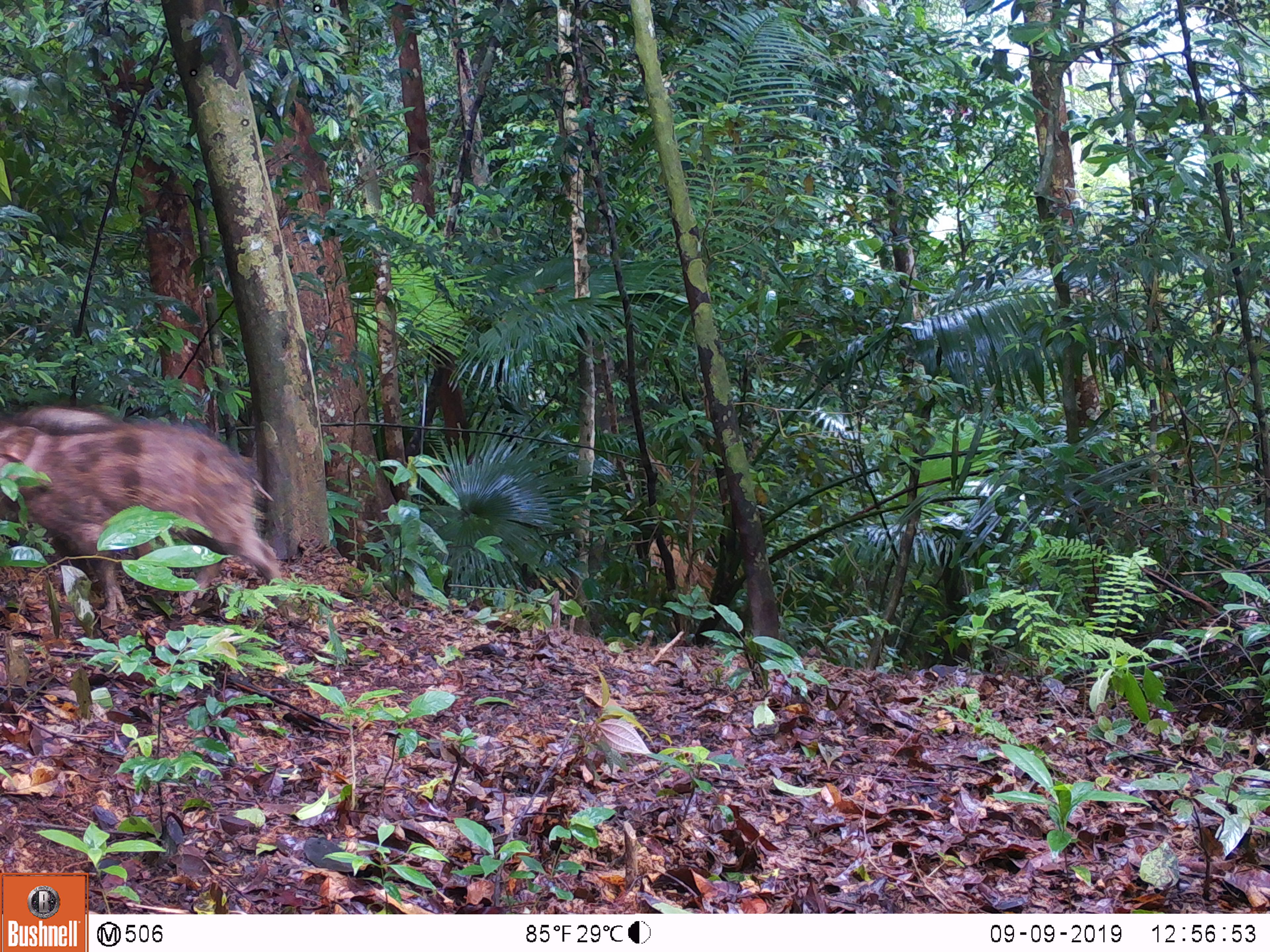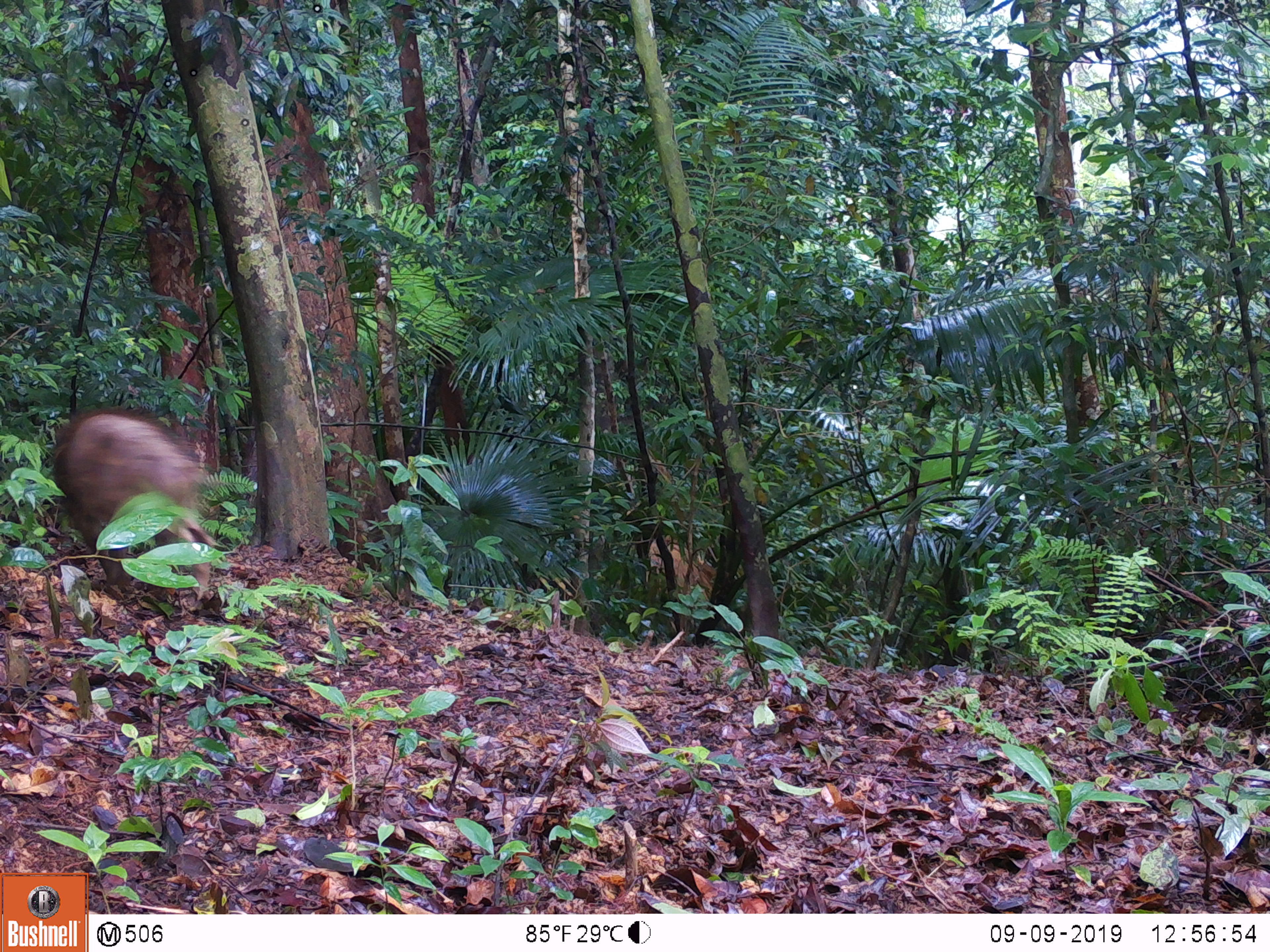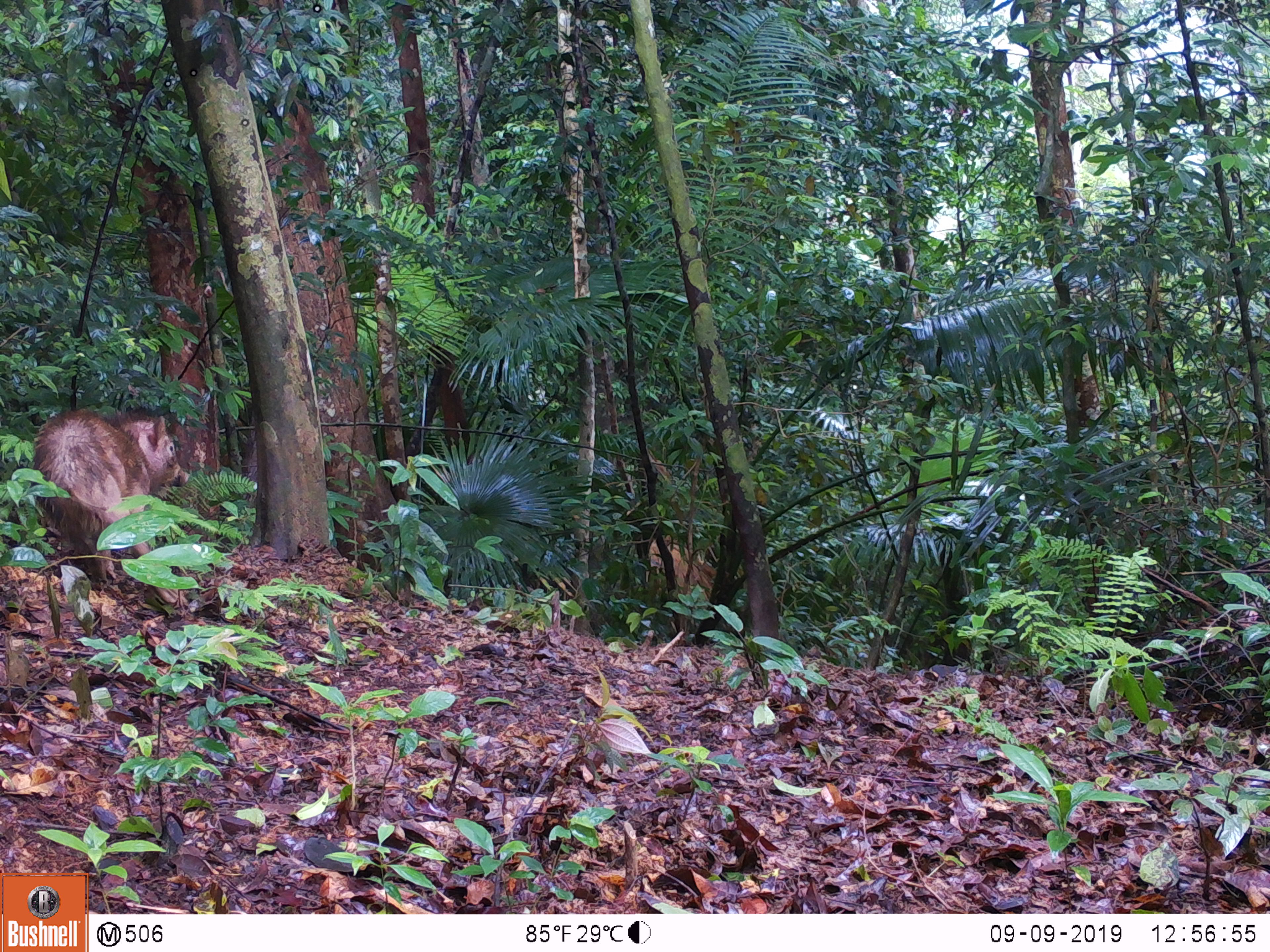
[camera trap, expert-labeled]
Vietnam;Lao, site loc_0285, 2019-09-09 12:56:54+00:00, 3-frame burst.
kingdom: Animalia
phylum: Chordata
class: Mammalia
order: Artiodactyla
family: Suidae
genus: Sus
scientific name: Sus scrofa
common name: eurasian wild pig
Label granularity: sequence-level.